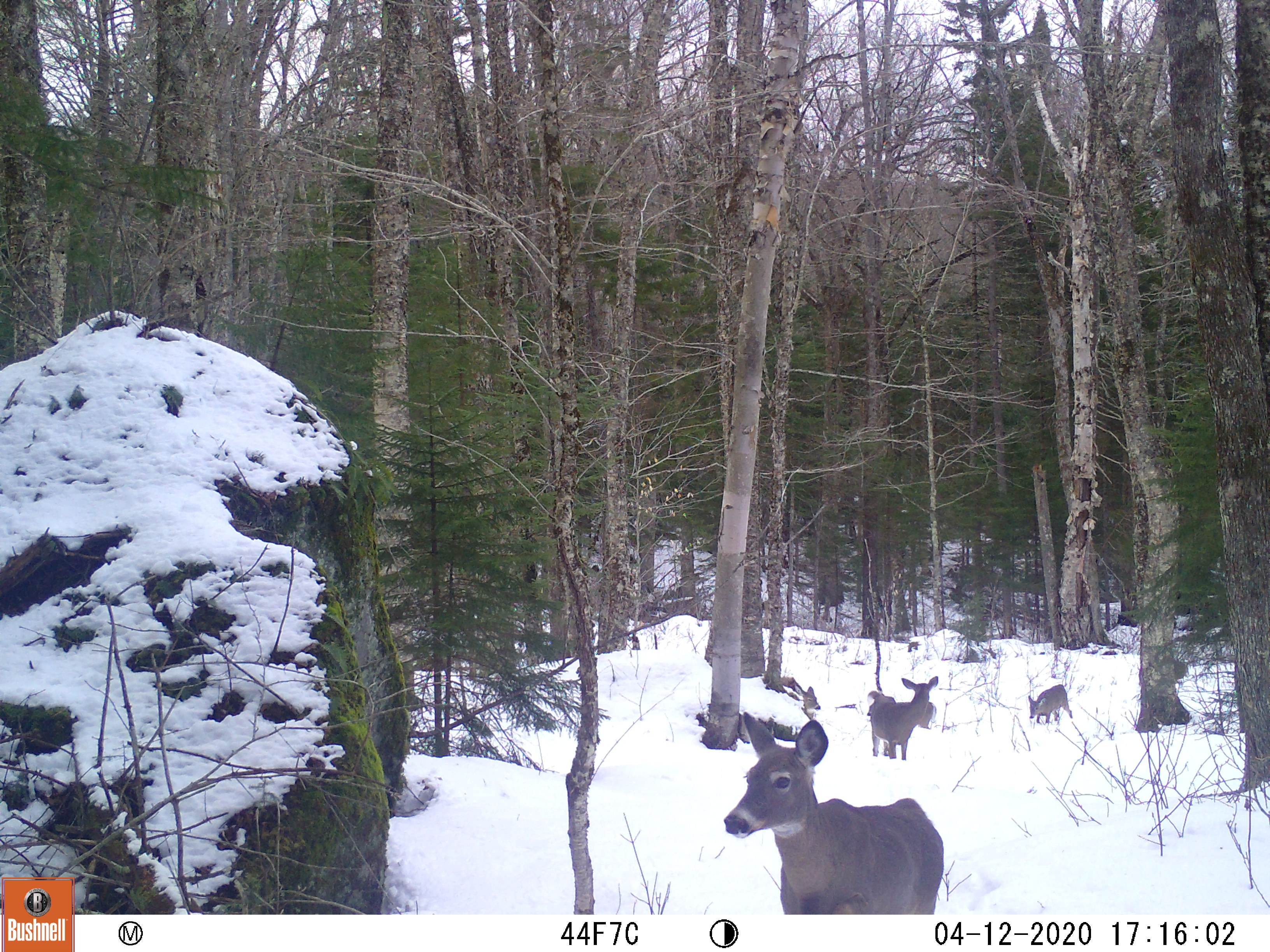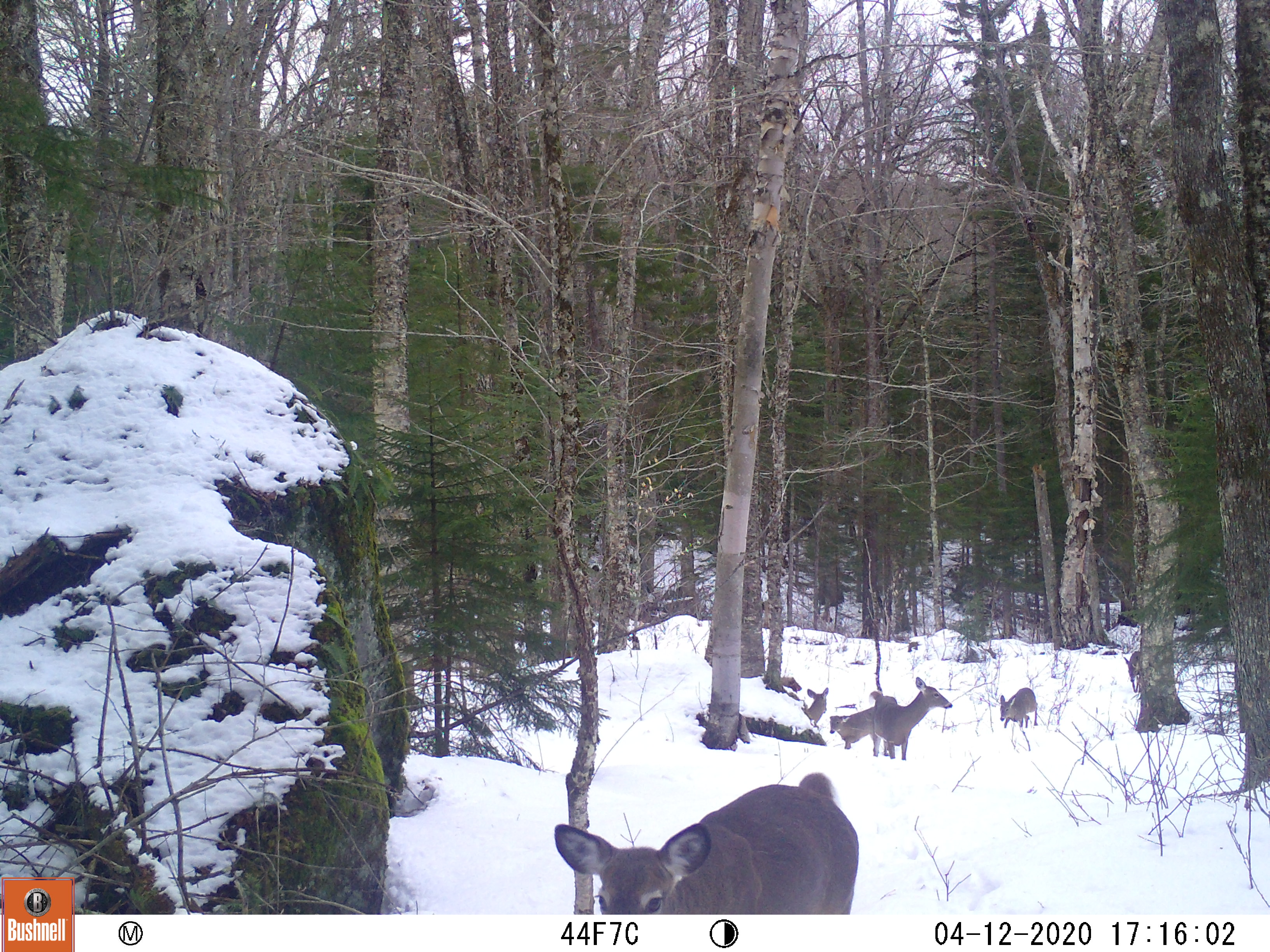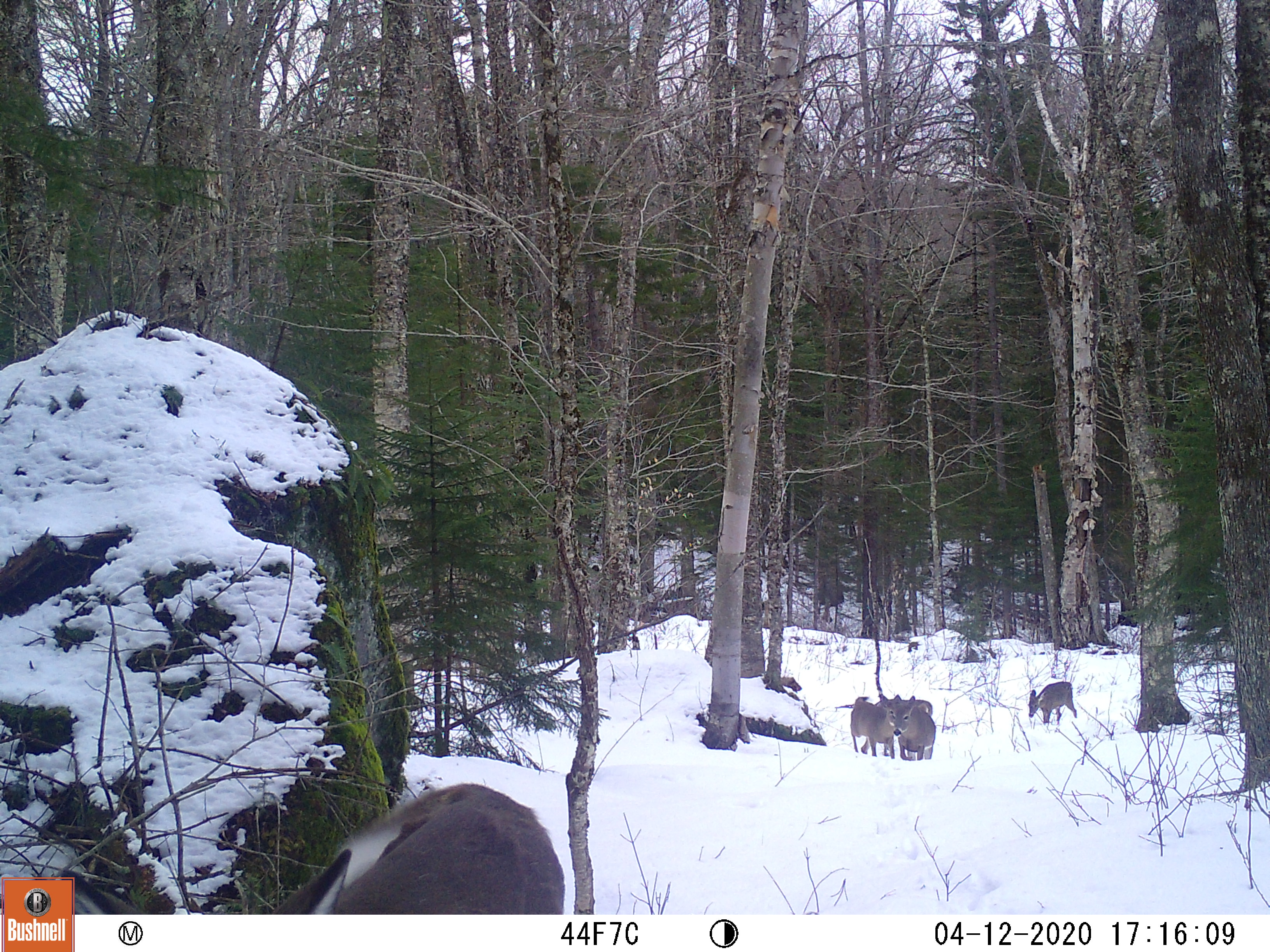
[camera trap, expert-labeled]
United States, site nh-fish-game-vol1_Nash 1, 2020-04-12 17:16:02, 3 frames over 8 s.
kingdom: Animalia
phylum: Chordata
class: Mammalia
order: Artiodactyla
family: Cervidae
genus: Odocoileus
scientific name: Odocoileus virginianus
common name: white-tailed deer